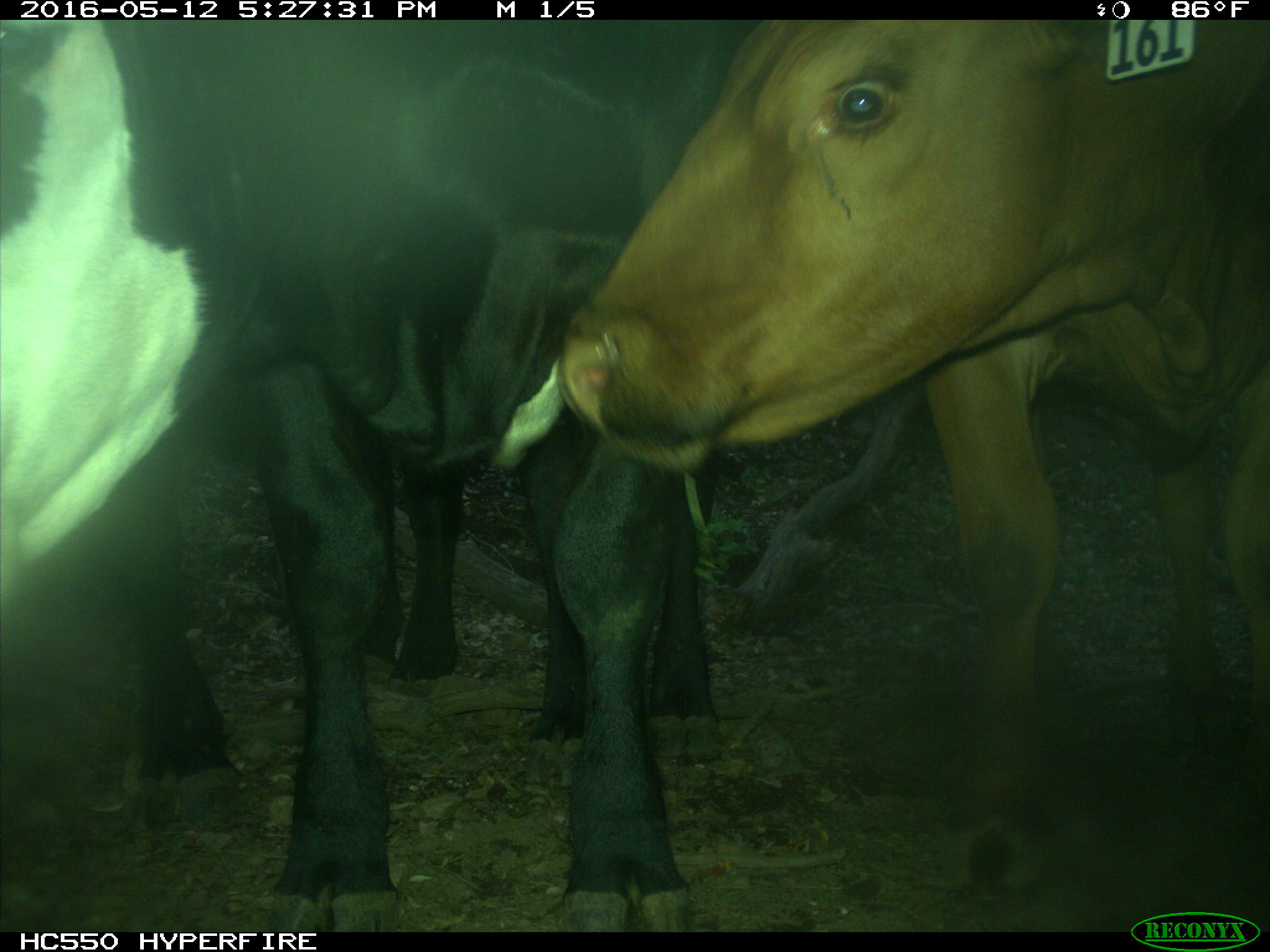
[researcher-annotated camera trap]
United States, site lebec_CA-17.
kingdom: Animalia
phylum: Chordata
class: Mammalia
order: Artiodactyla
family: Bovidae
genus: Bos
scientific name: Bos taurus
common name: domestic cow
Bos taurus (domestic cow).